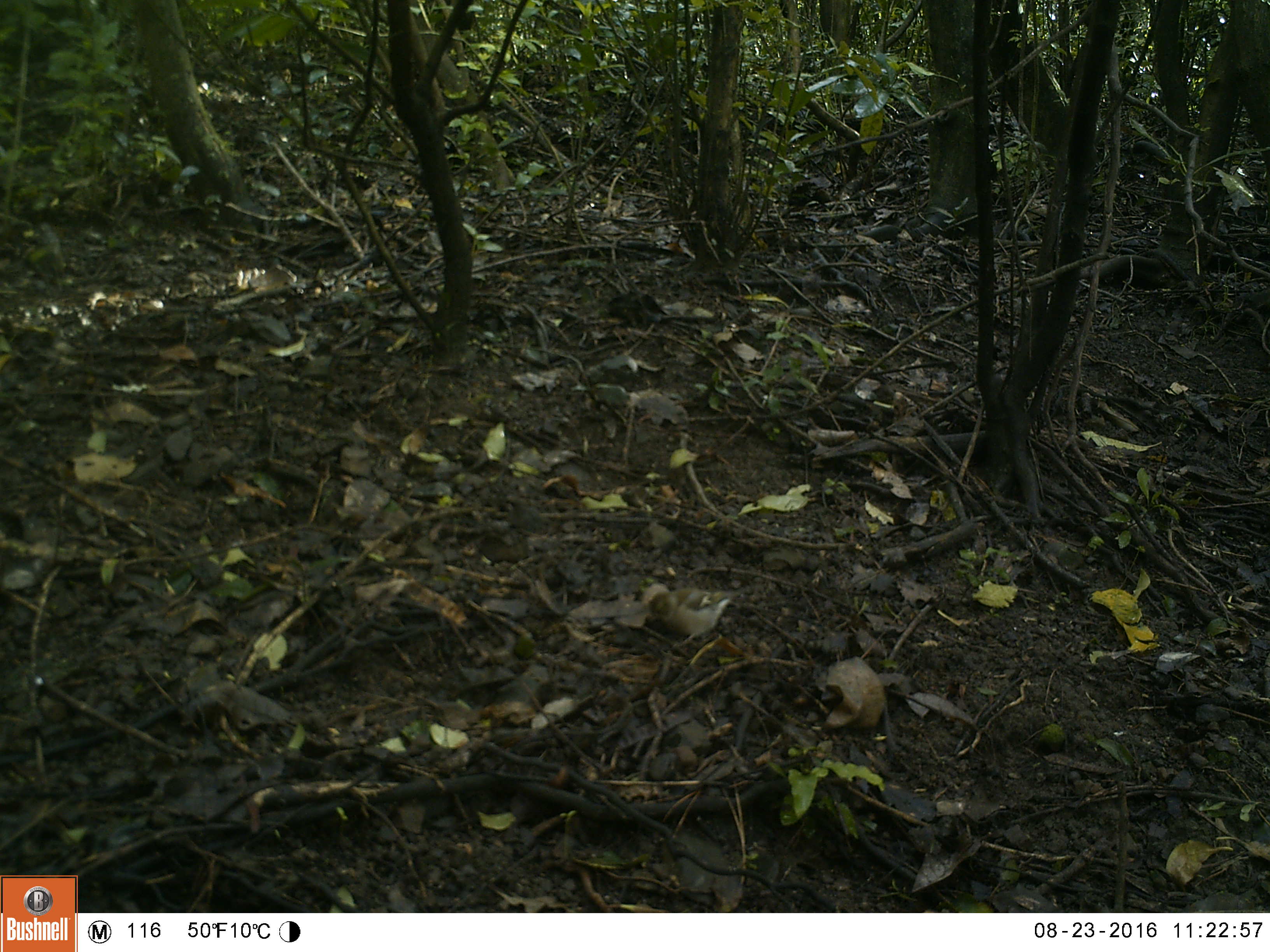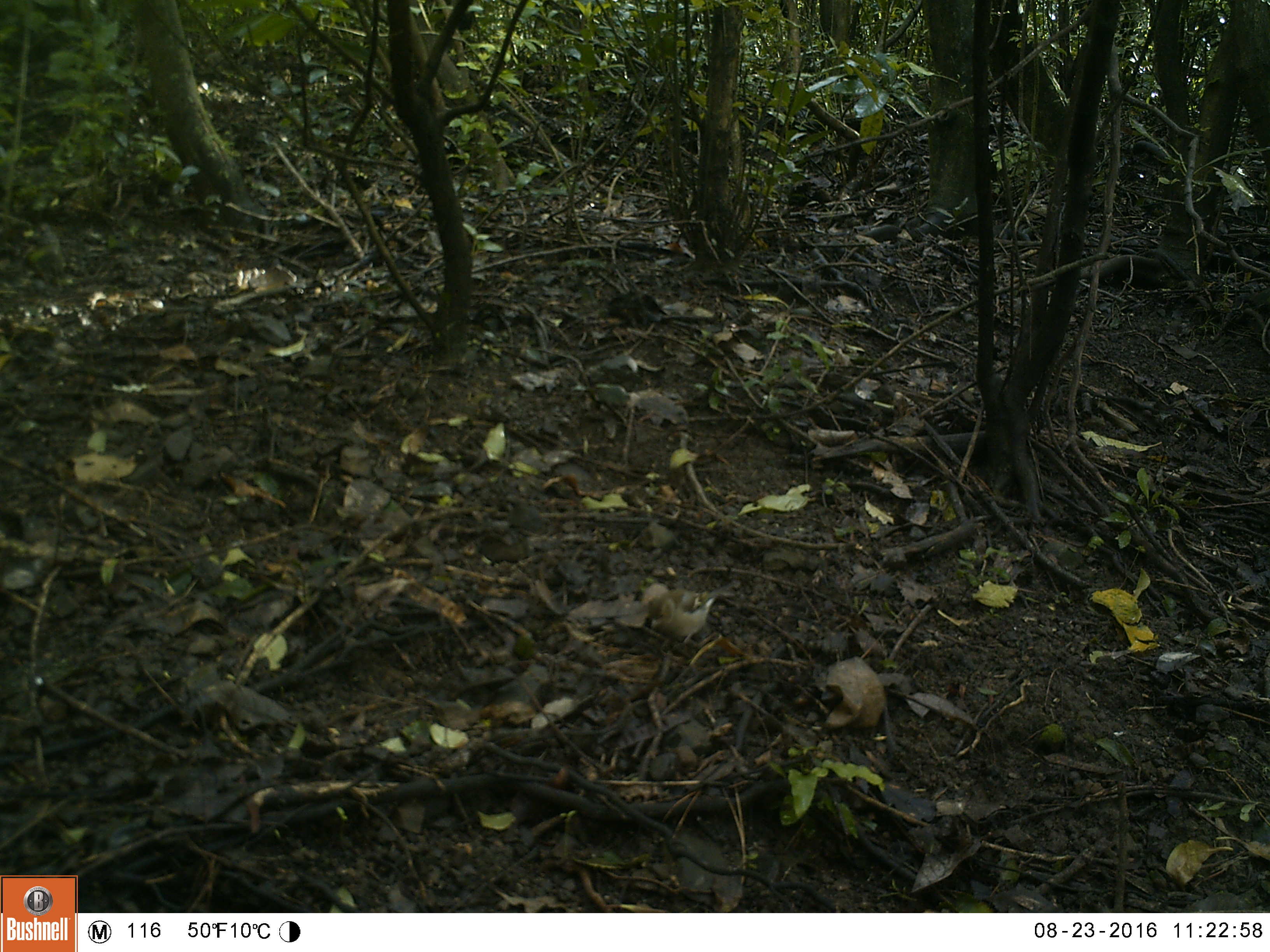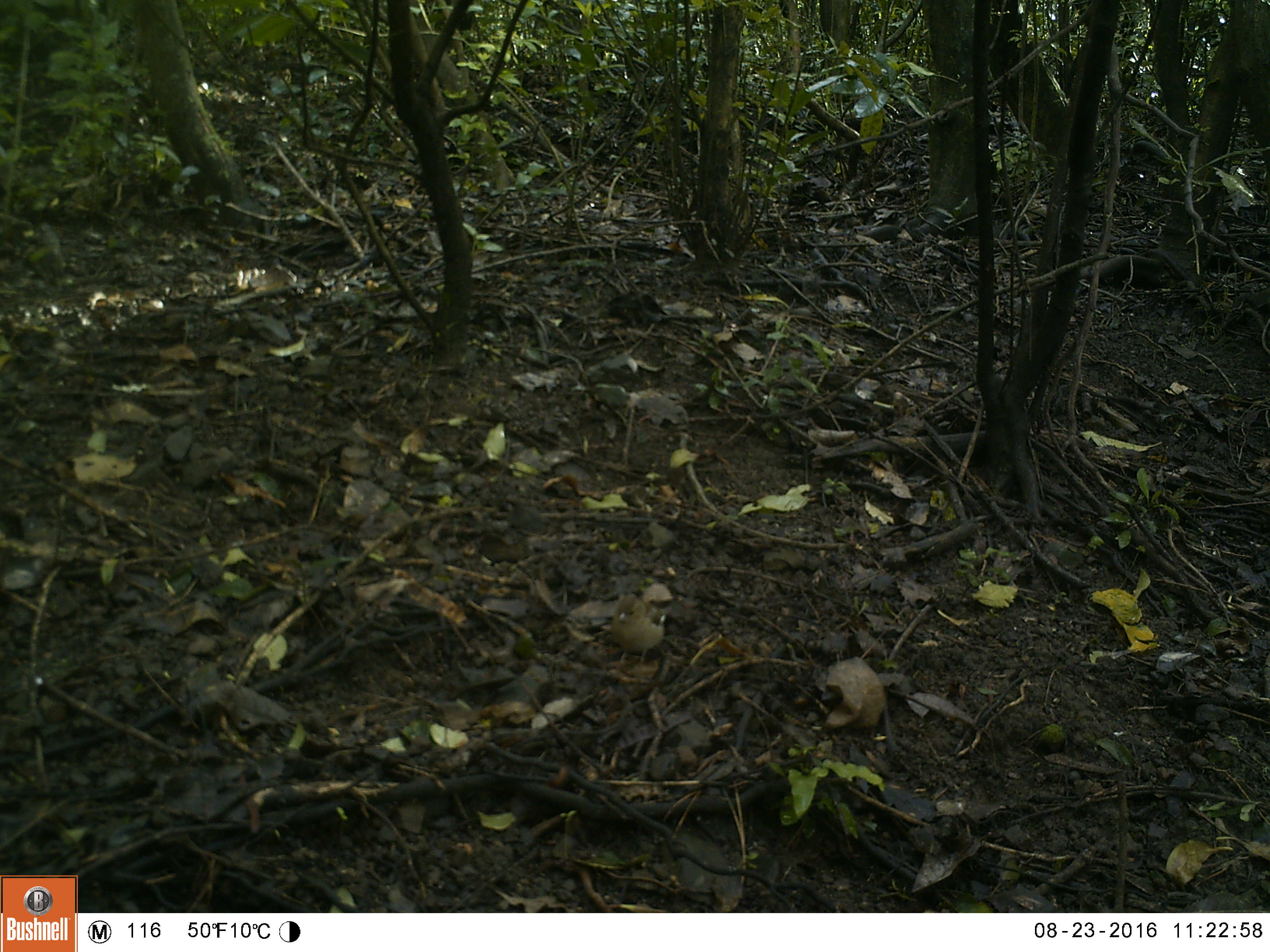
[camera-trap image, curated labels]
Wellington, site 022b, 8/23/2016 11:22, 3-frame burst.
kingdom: Animalia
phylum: Chordata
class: Aves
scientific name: Aves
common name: bird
Bird (Aves).